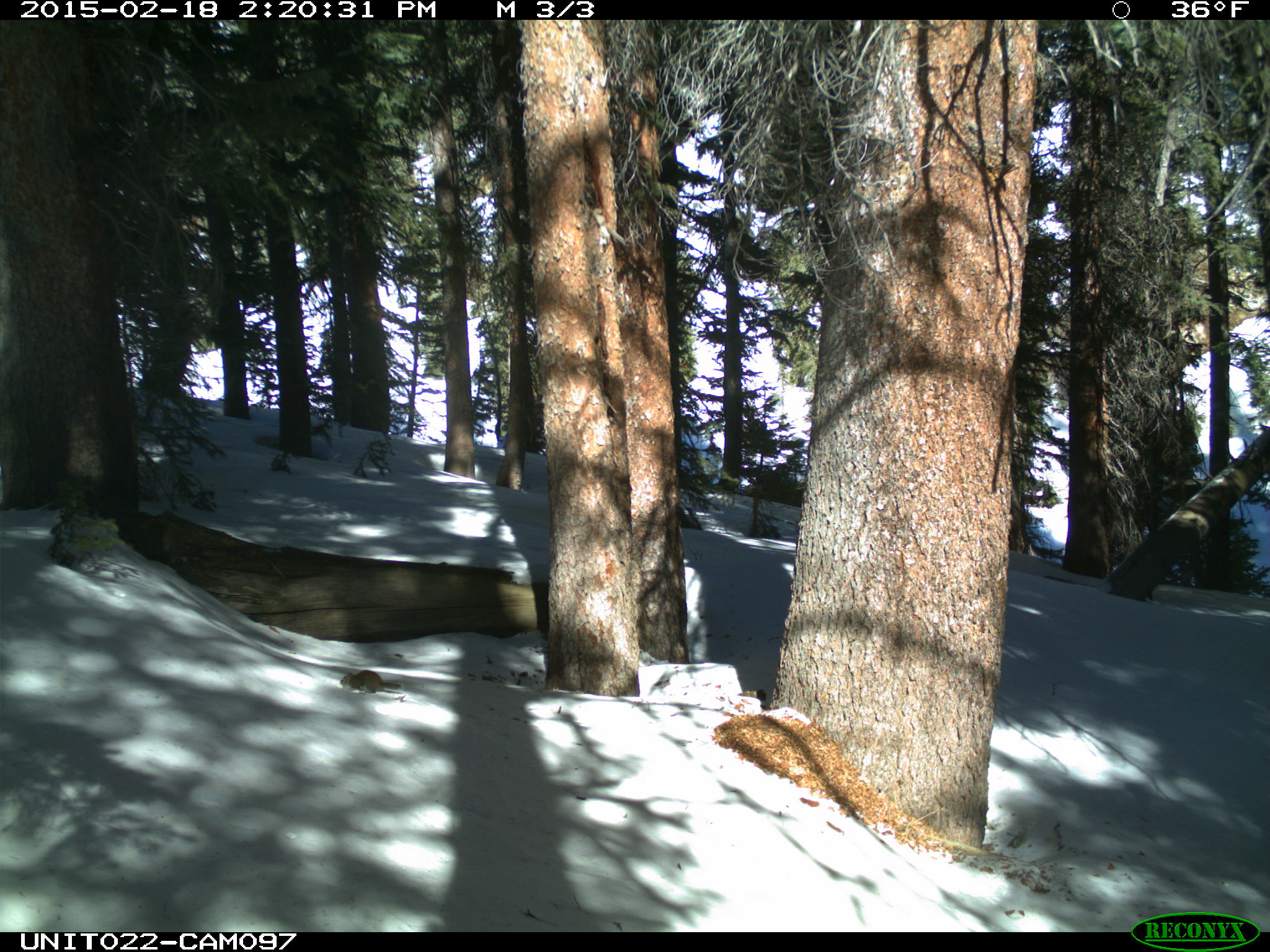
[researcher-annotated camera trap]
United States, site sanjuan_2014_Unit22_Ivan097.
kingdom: Animalia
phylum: Chordata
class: Mammalia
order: Rodentia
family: Sciuridae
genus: Tamiasciurus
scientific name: Tamiasciurus hudsonicus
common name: american red squirrel